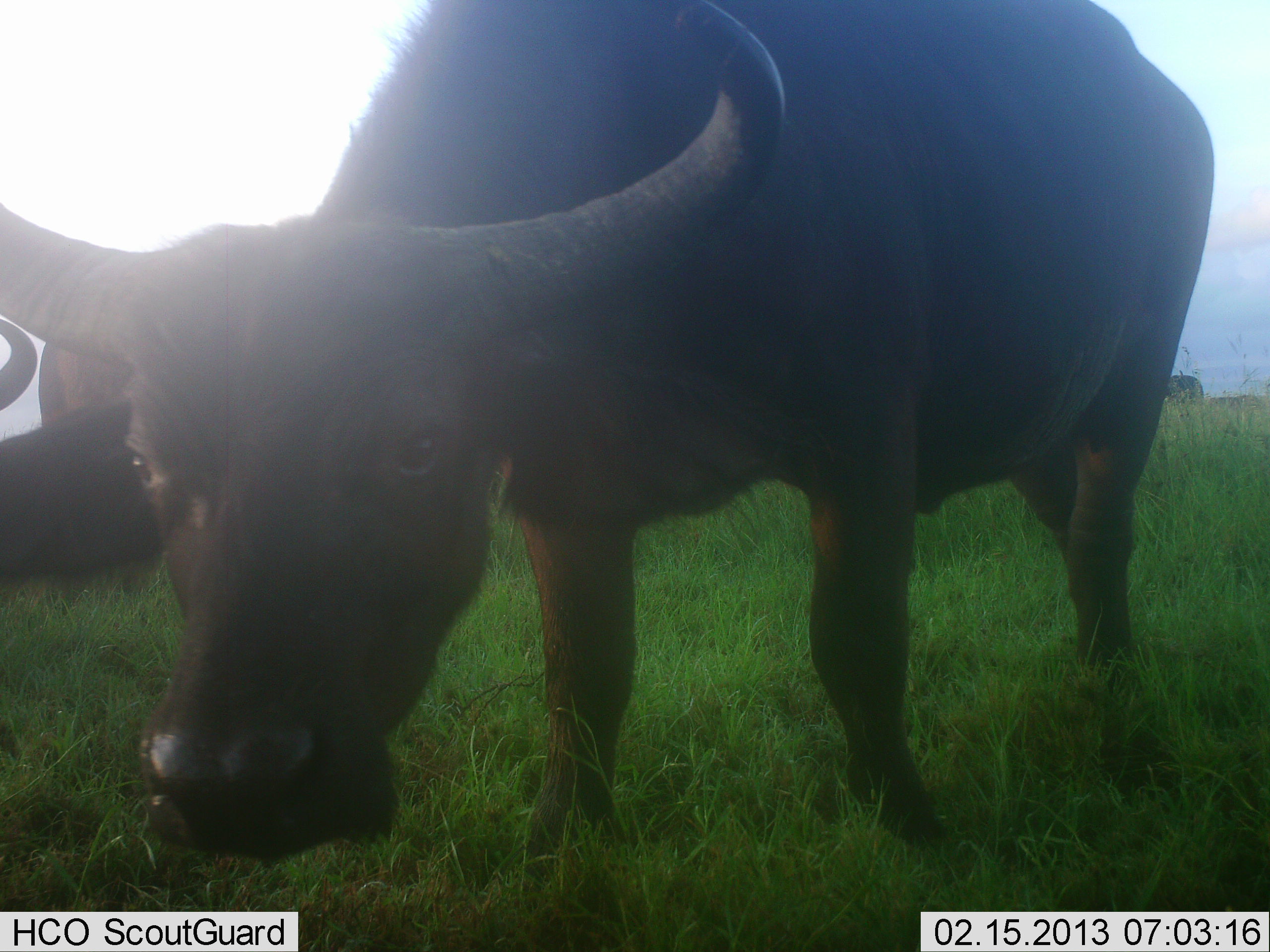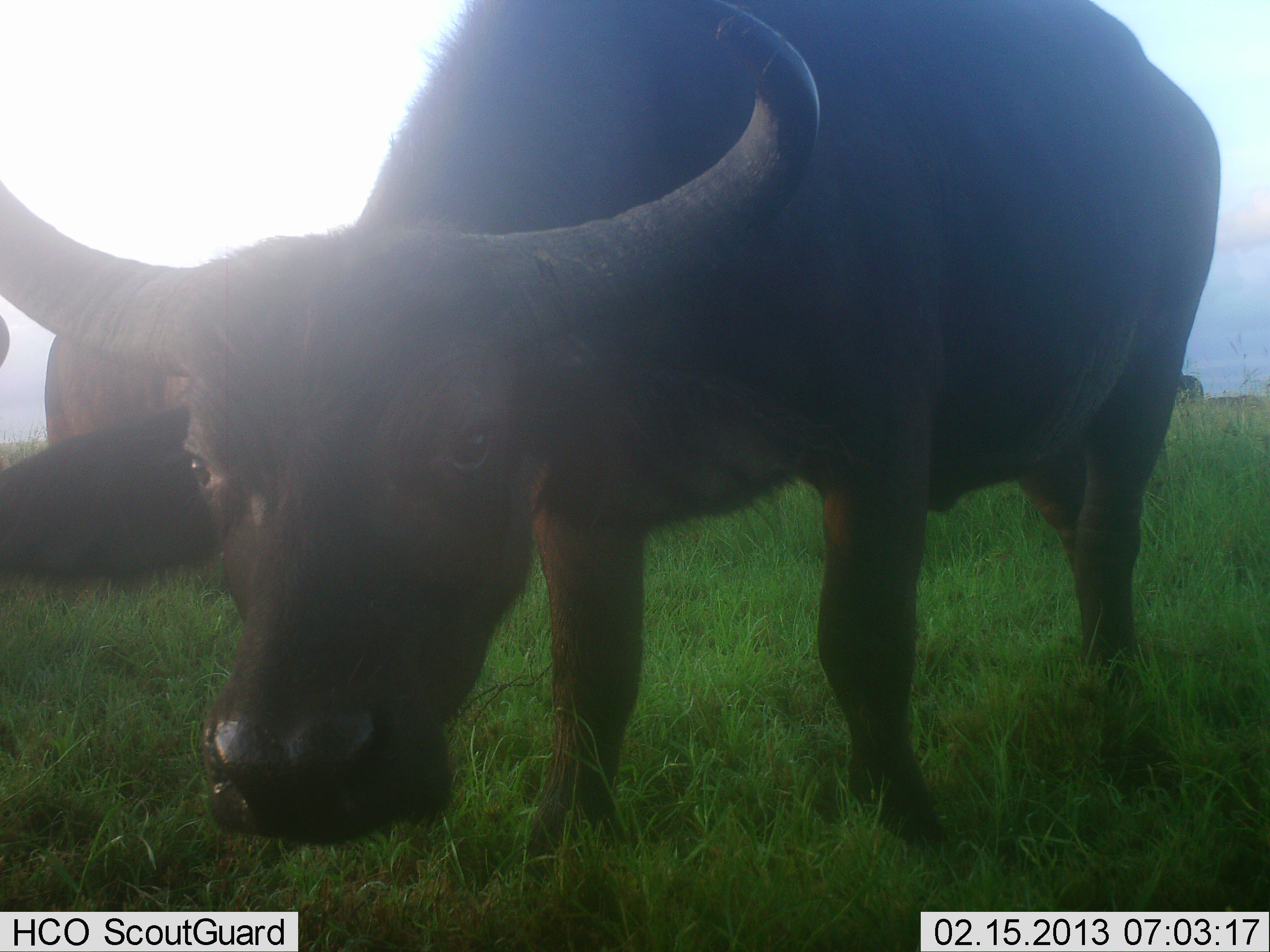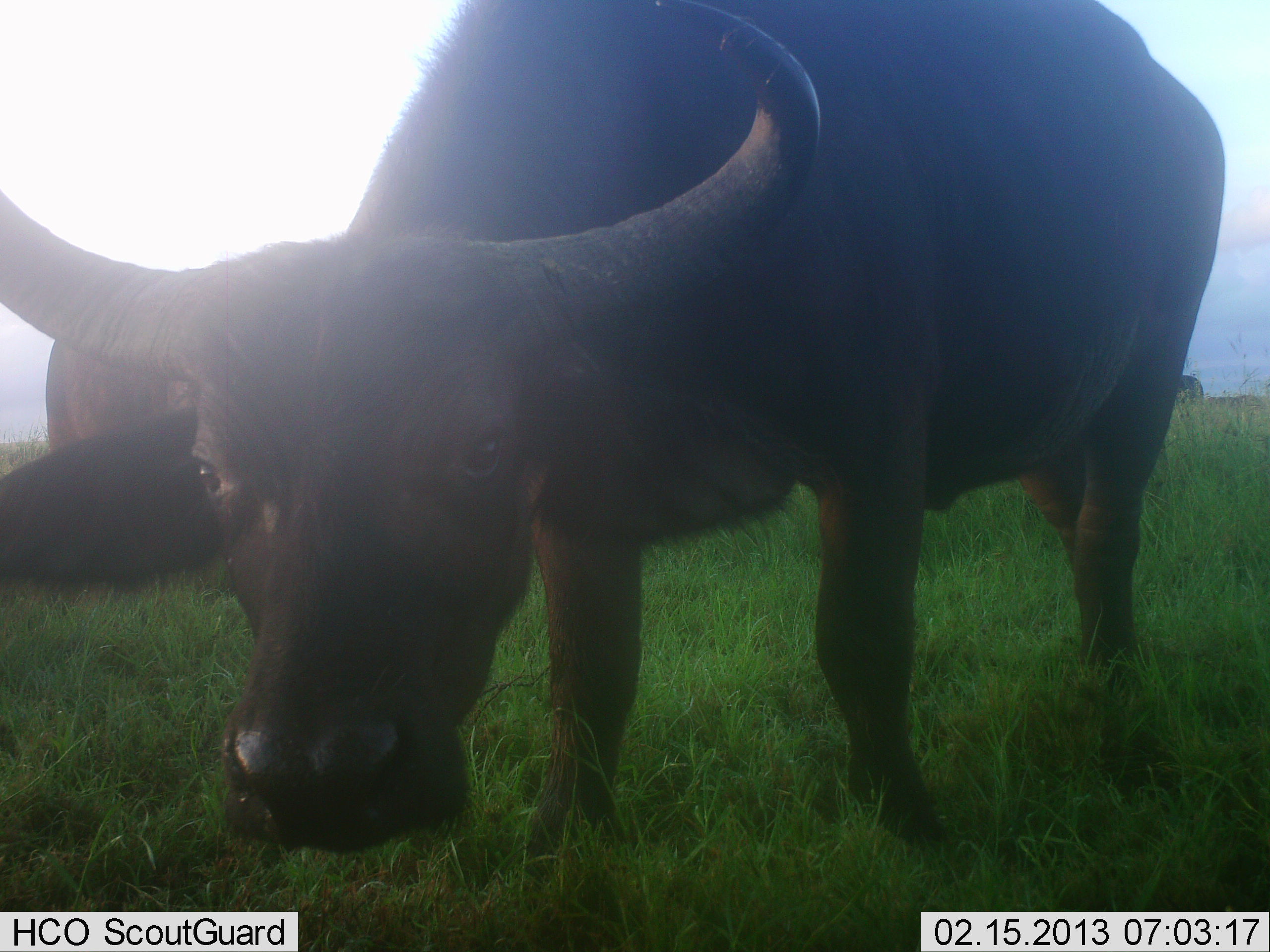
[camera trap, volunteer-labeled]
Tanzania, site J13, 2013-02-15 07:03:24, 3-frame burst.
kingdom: Animalia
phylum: Chordata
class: Mammalia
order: Artiodactyla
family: Bovidae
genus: Syncerus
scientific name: Syncerus caffer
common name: cape buffalo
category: buffalo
Buffalo (cape buffalo) (Syncerus caffer), count 3. Behavior (volunteer vote fractions): standing 81%, resting 19%, moving 9%, interacting 12%. Young present (vote fraction): 3%. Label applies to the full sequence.